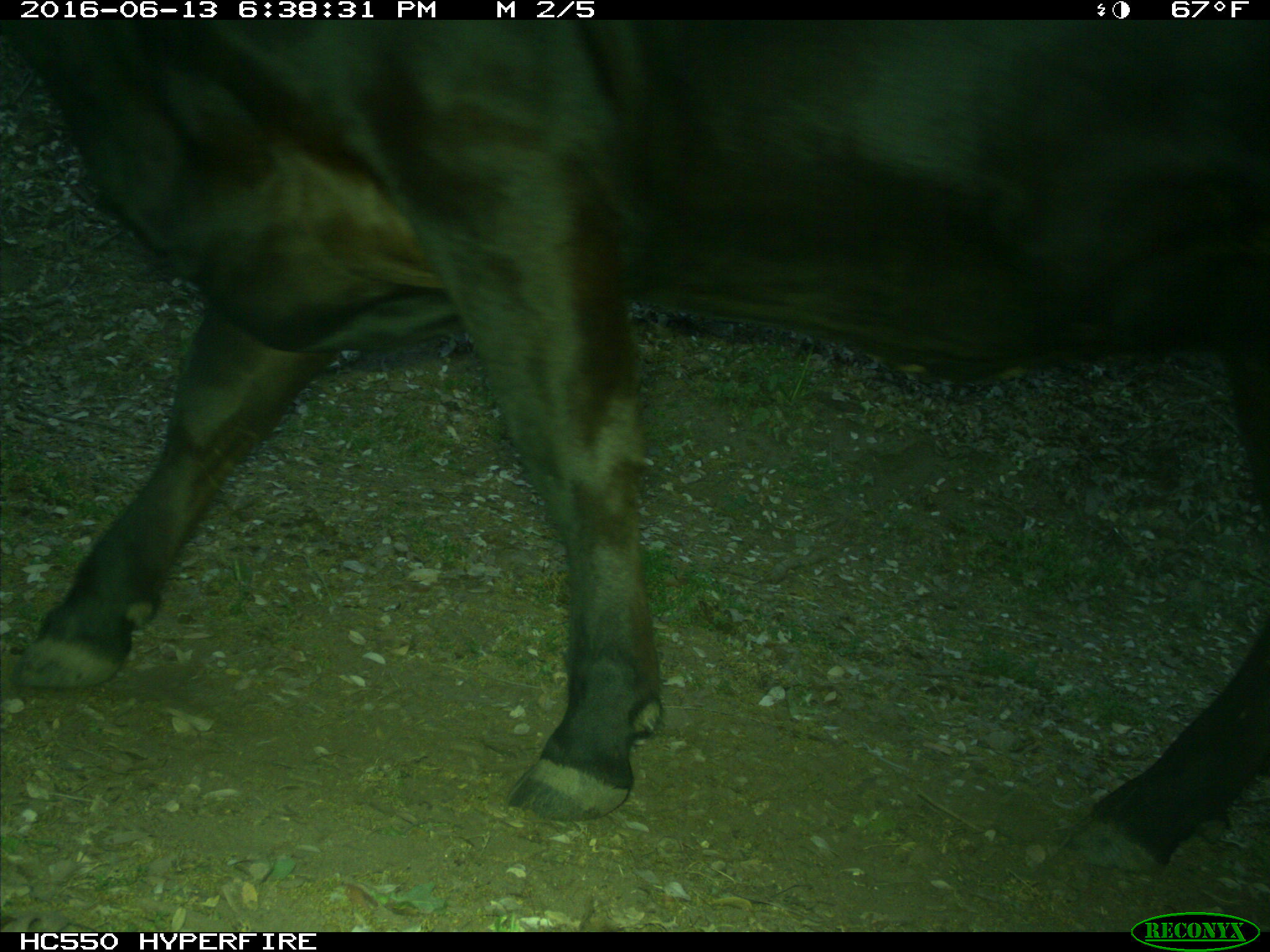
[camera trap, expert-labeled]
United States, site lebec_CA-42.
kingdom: Animalia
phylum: Chordata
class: Mammalia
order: Artiodactyla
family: Bovidae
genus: Bos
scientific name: Bos taurus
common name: domestic cow